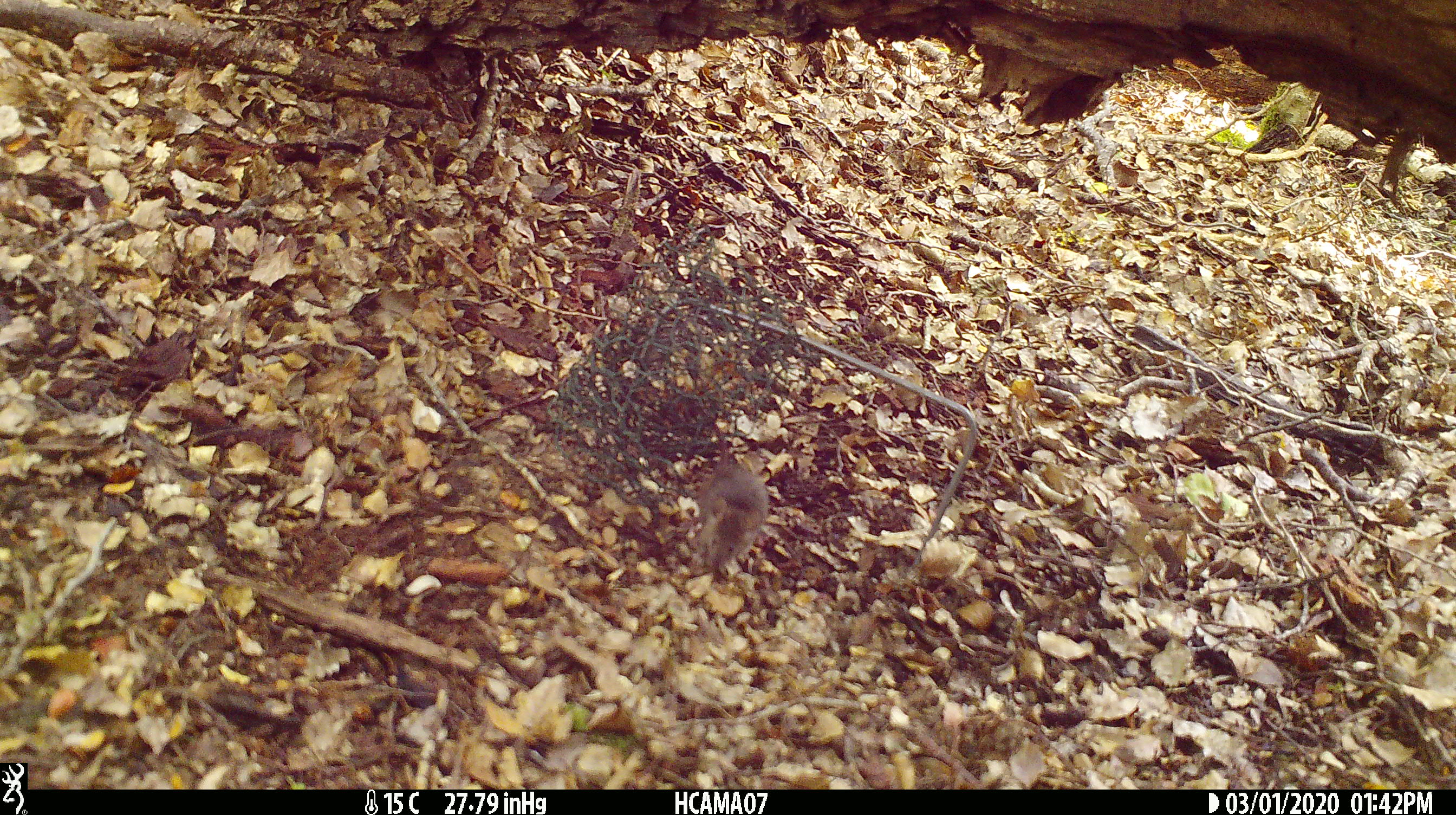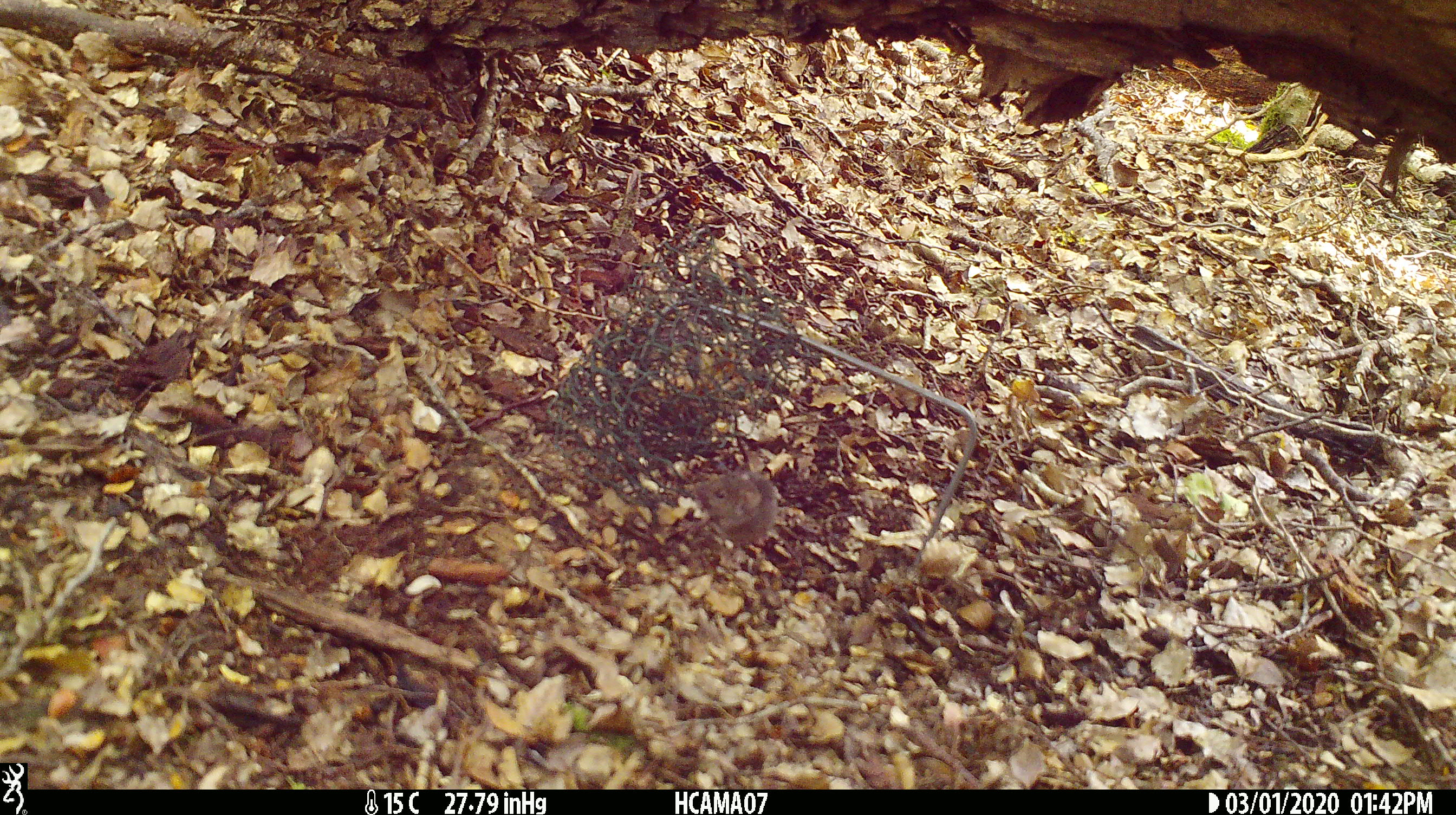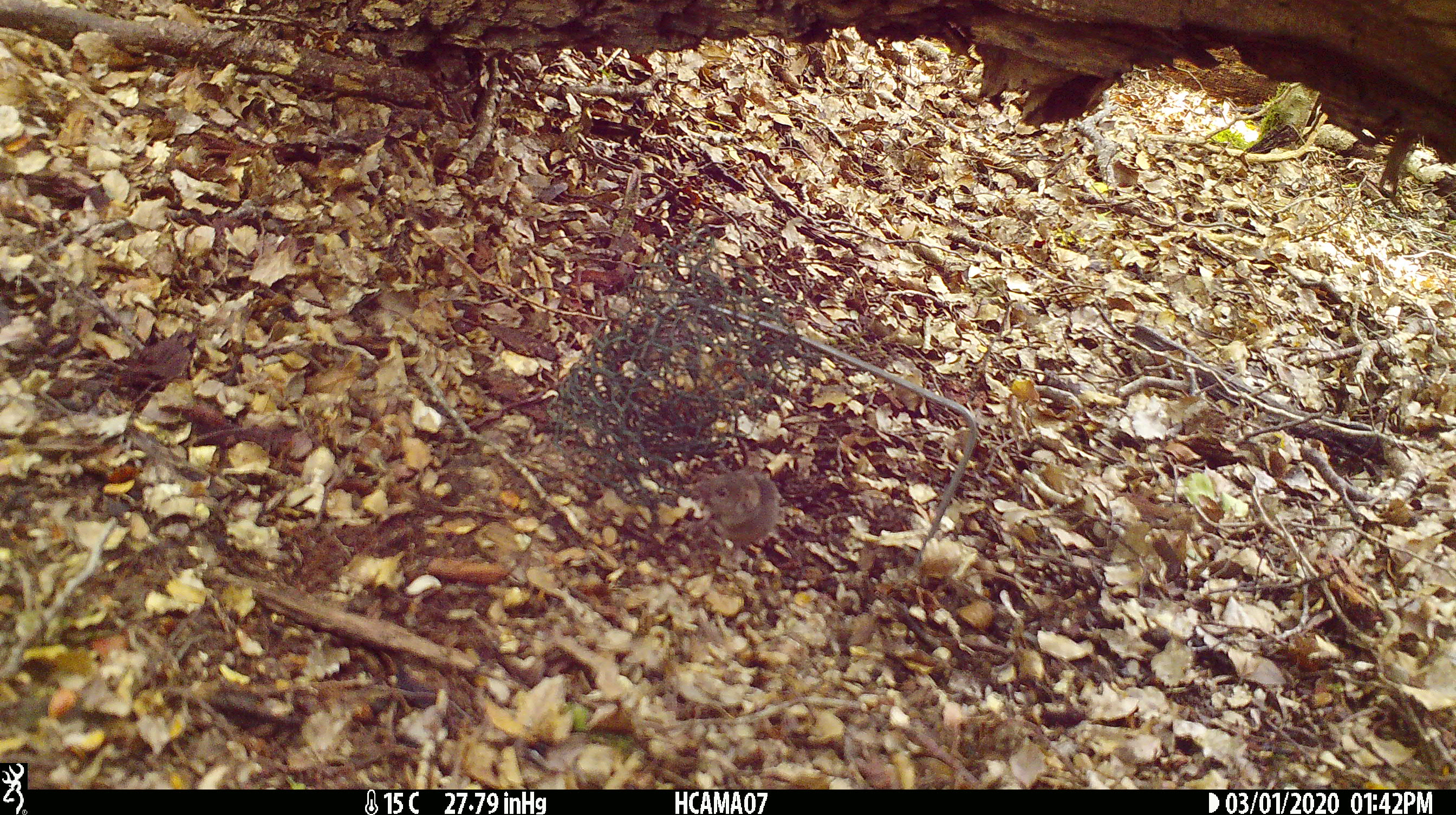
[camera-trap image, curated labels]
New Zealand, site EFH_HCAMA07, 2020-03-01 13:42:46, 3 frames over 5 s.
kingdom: Animalia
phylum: Chordata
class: Mammalia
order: Rodentia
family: Muridae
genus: Mus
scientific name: Mus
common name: mouse